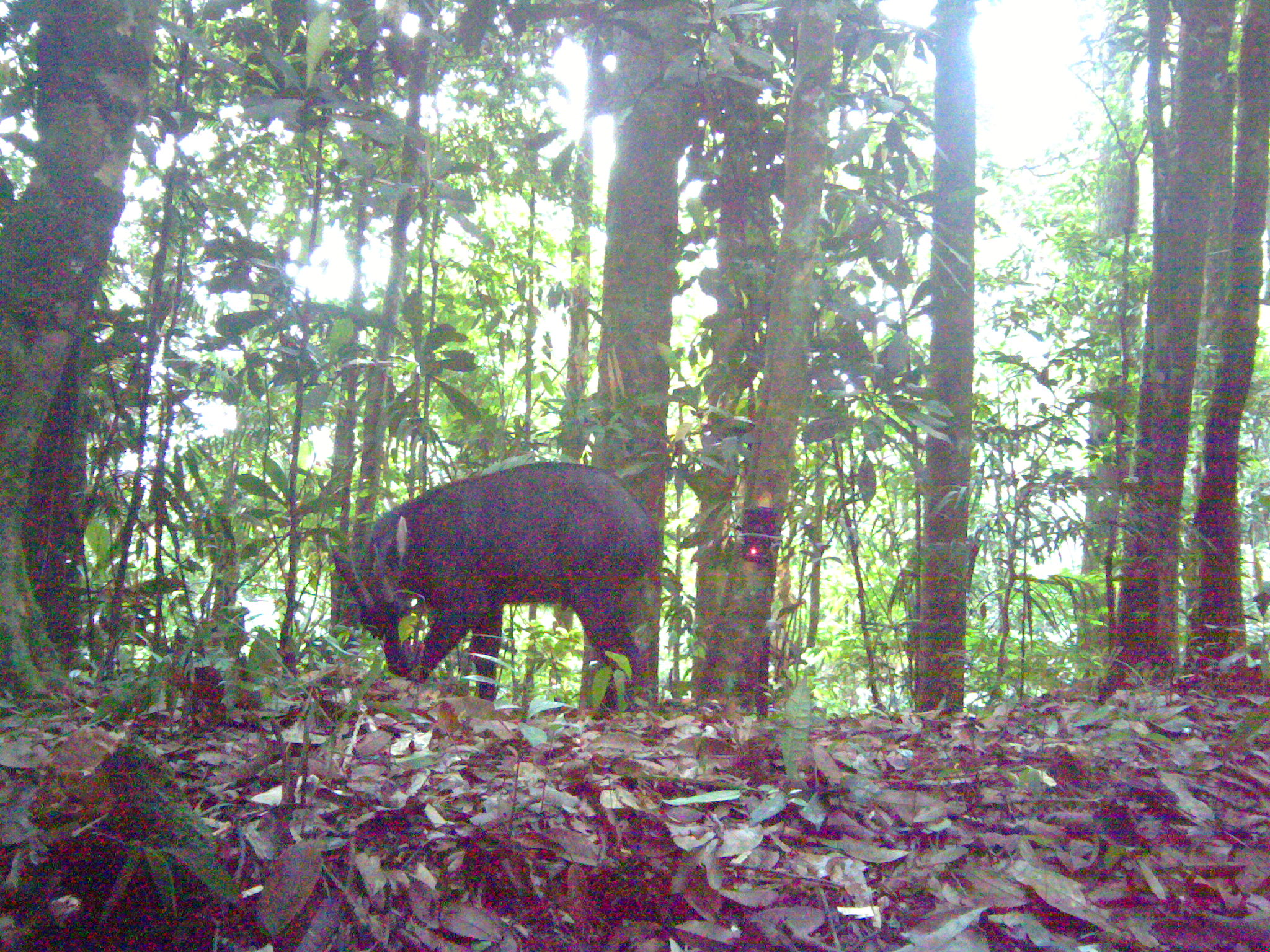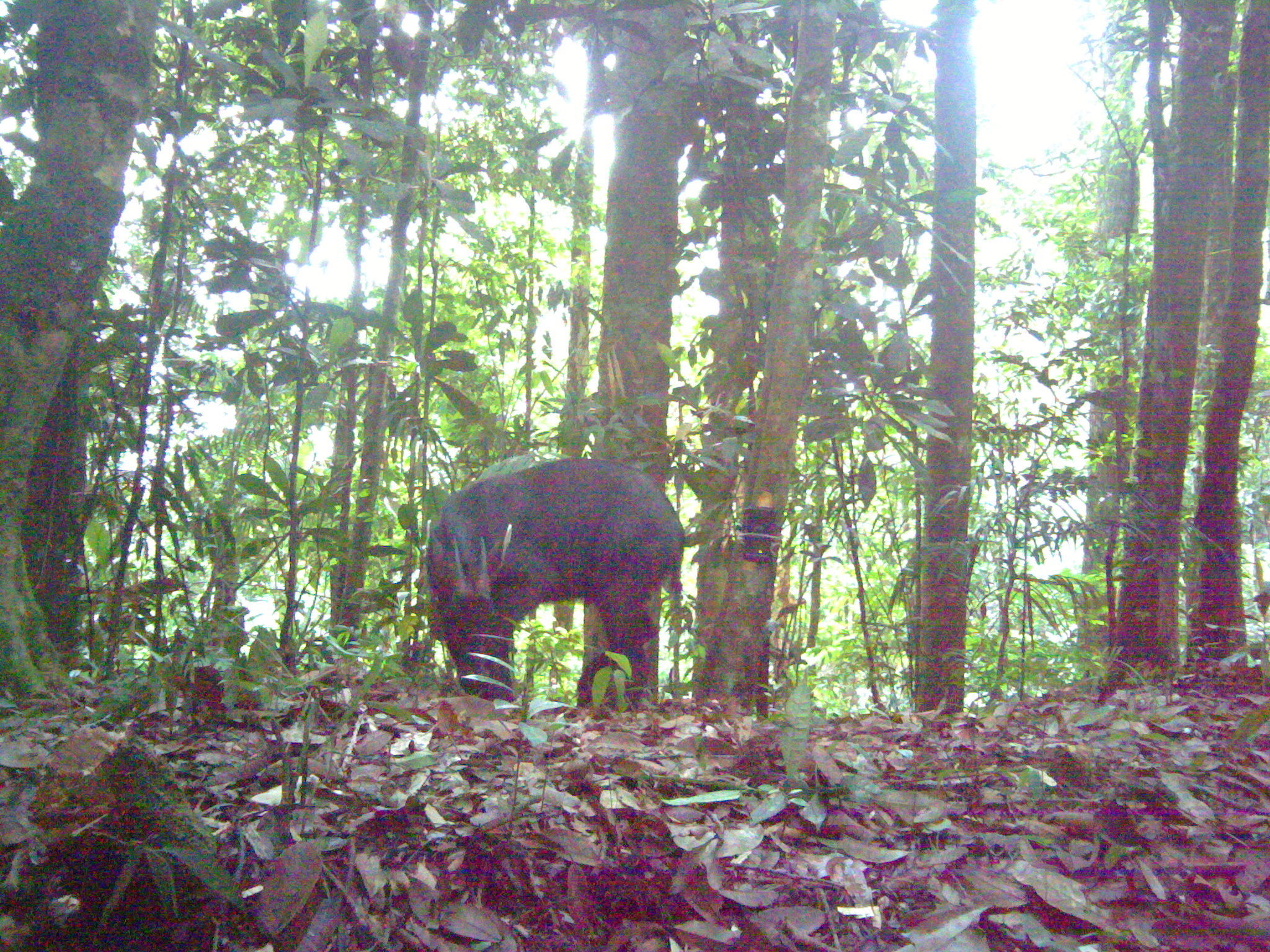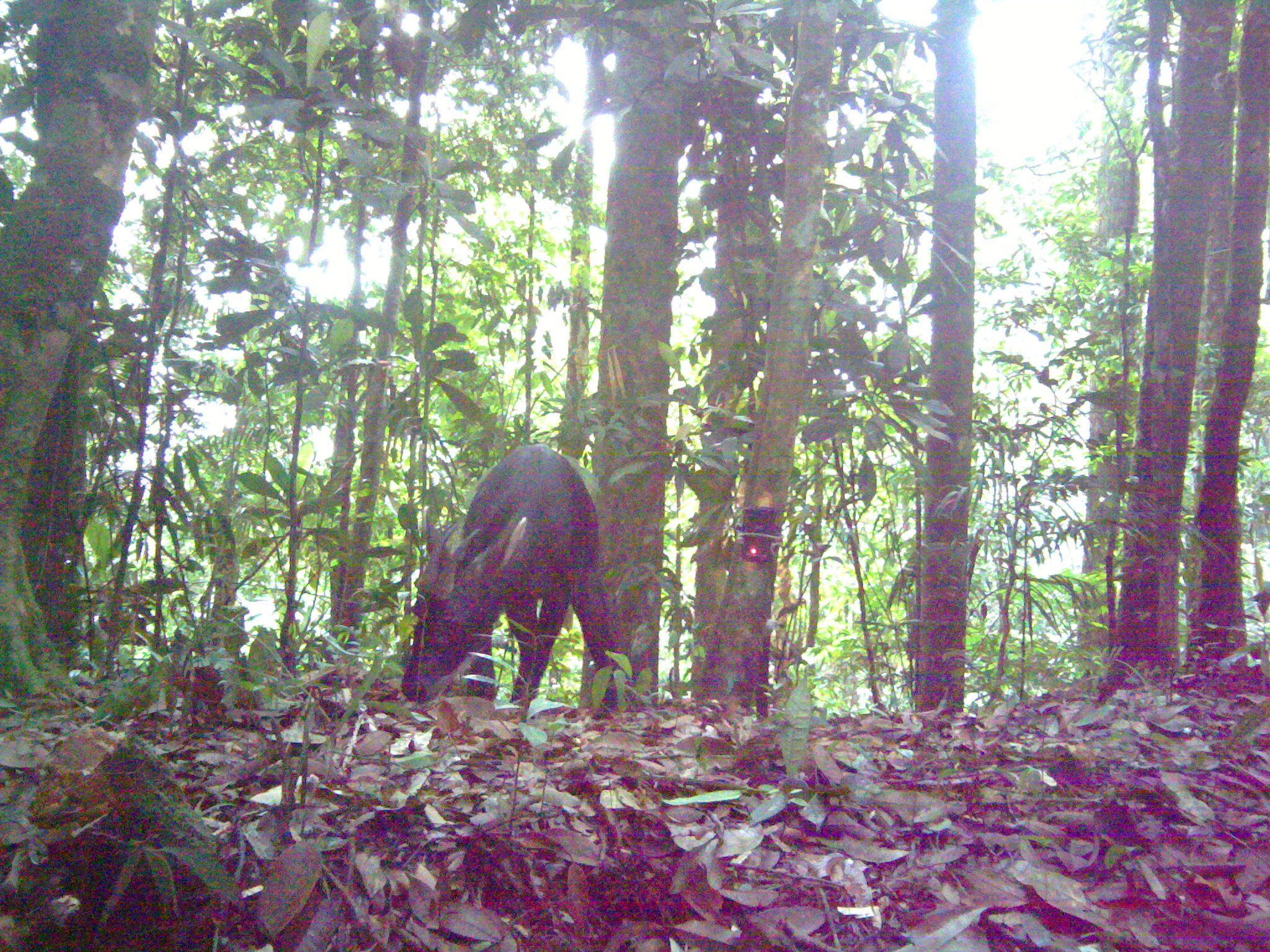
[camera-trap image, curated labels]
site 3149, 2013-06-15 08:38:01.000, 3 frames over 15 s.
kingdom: Animalia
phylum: Chordata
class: Mammalia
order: Artiodactyla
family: Bovidae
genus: Capricornis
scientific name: Capricornis sumatraensis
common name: southern serow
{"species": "Capricornis sumatraensis (southern serow)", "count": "1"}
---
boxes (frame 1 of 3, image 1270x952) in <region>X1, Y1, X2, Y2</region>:
capricornis sumatraensis: <region>330, 460, 667, 720</region>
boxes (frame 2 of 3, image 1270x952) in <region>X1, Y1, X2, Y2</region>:
capricornis sumatraensis: <region>427, 458, 686, 711</region>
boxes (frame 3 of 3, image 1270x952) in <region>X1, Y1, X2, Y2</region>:
capricornis sumatraensis: <region>400, 443, 621, 721</region>